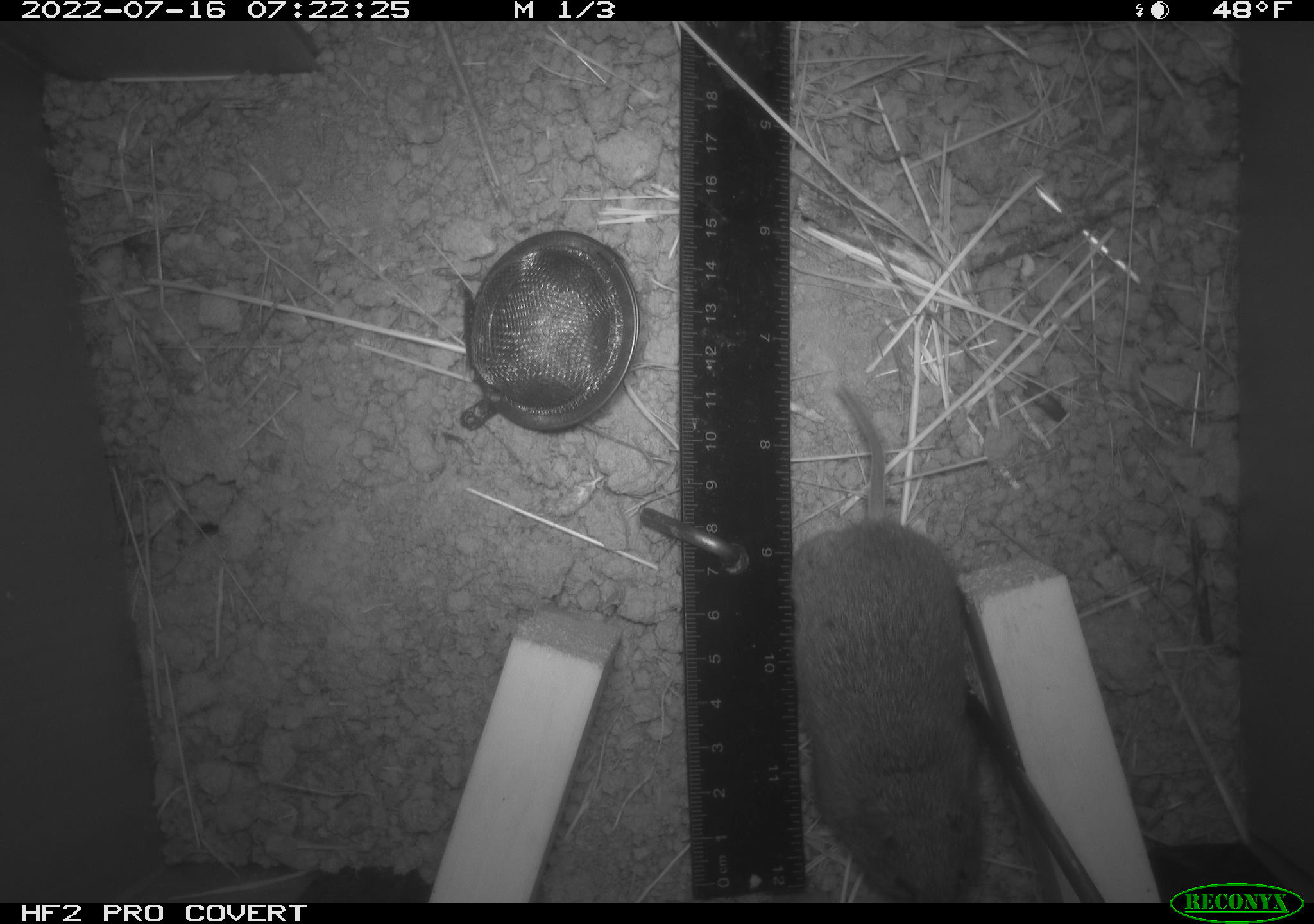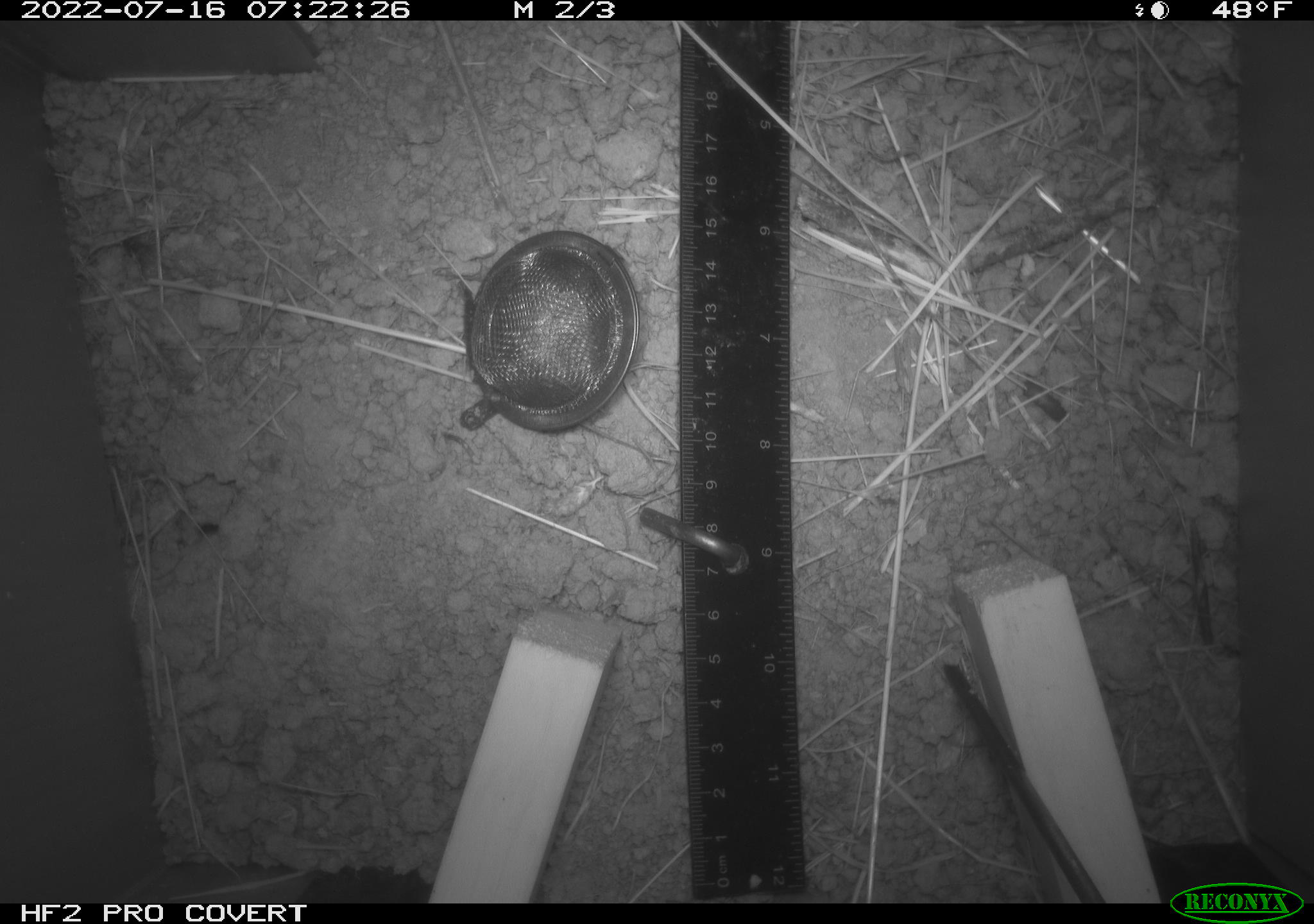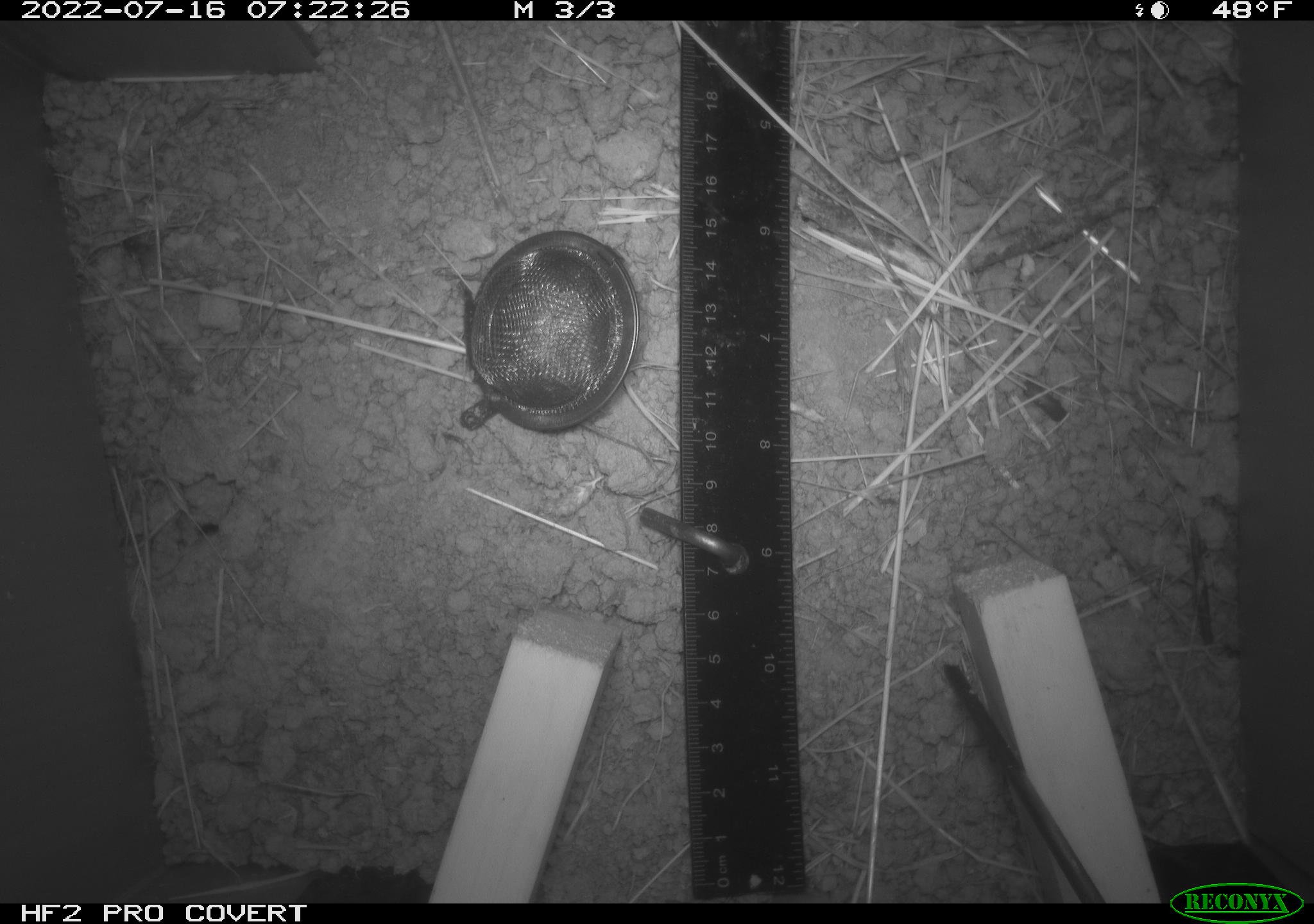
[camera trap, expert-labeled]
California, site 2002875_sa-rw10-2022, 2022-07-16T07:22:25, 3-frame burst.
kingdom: Animalia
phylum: Chordata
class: Mammalia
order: Rodentia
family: Cricetidae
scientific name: Arvicolinae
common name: voles, lemmings, and muskrats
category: arvicolinae subfamily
Arvicolinae subfamily (voles, lemmings, and muskrats) (Arvicolinae).